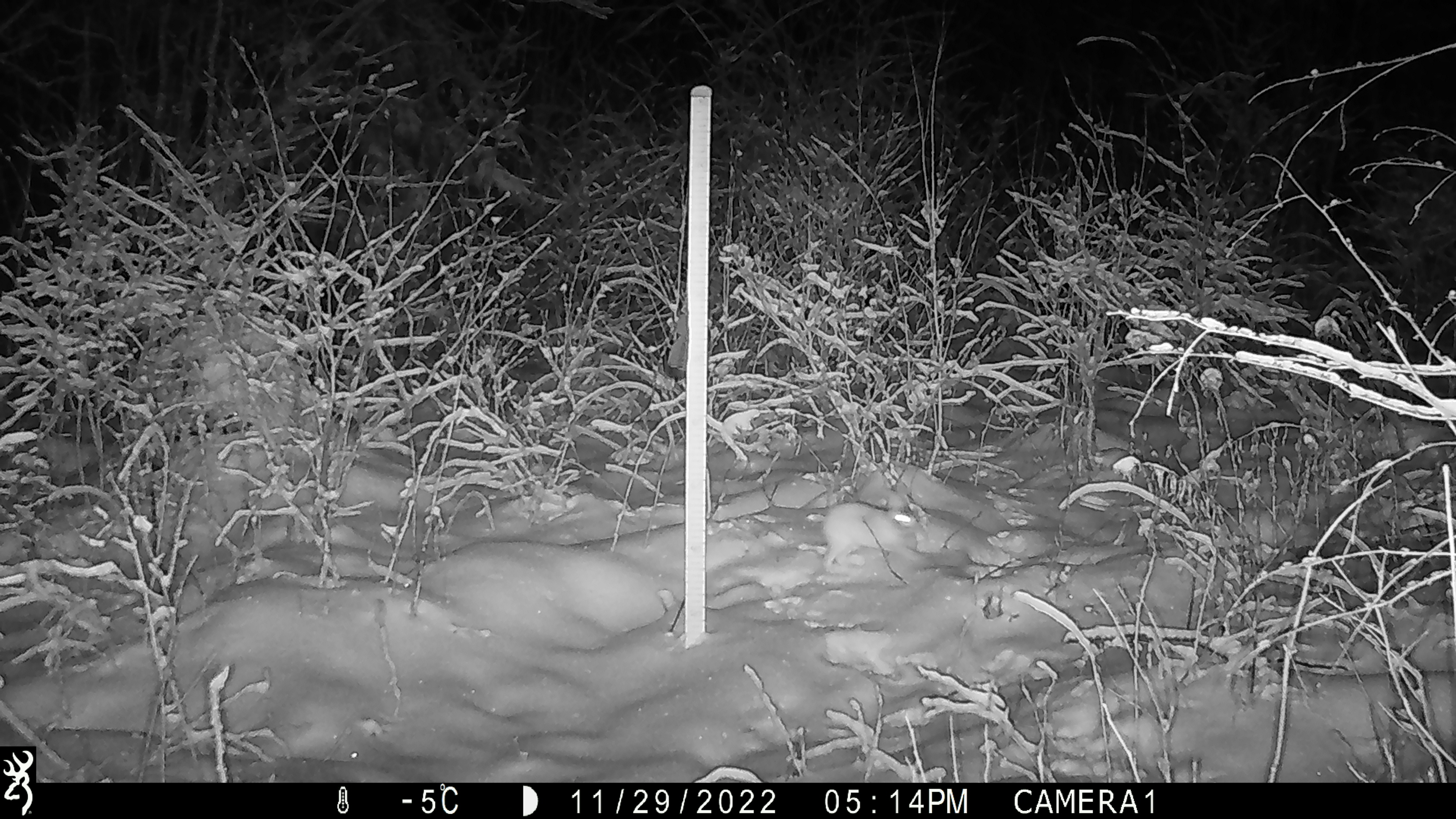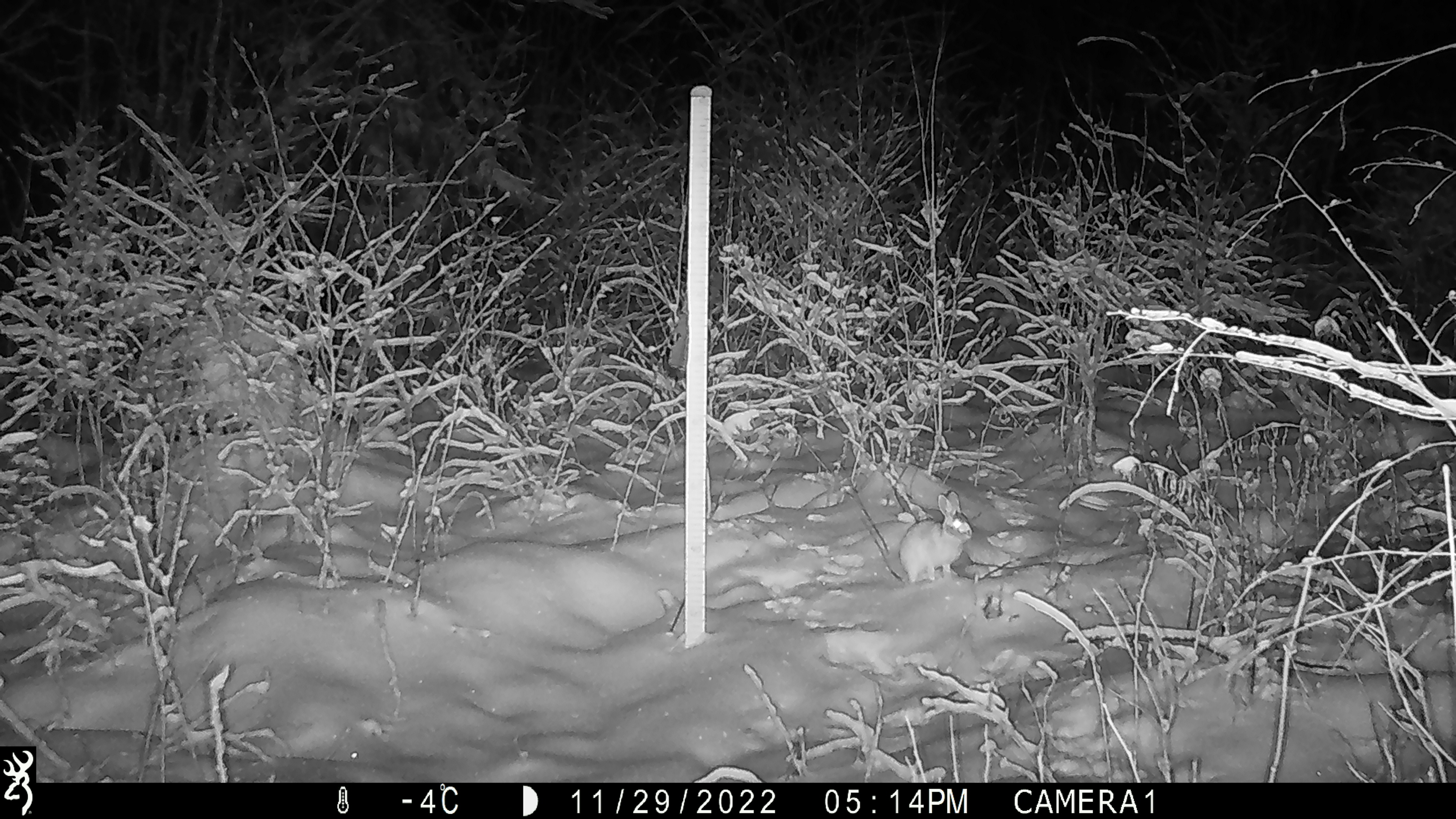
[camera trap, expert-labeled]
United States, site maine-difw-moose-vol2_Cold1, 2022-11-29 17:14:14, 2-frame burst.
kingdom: Animalia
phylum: Chordata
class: Mammalia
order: Lagomorpha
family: Leporidae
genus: Lepus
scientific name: Lepus americanus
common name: snowshoe hare